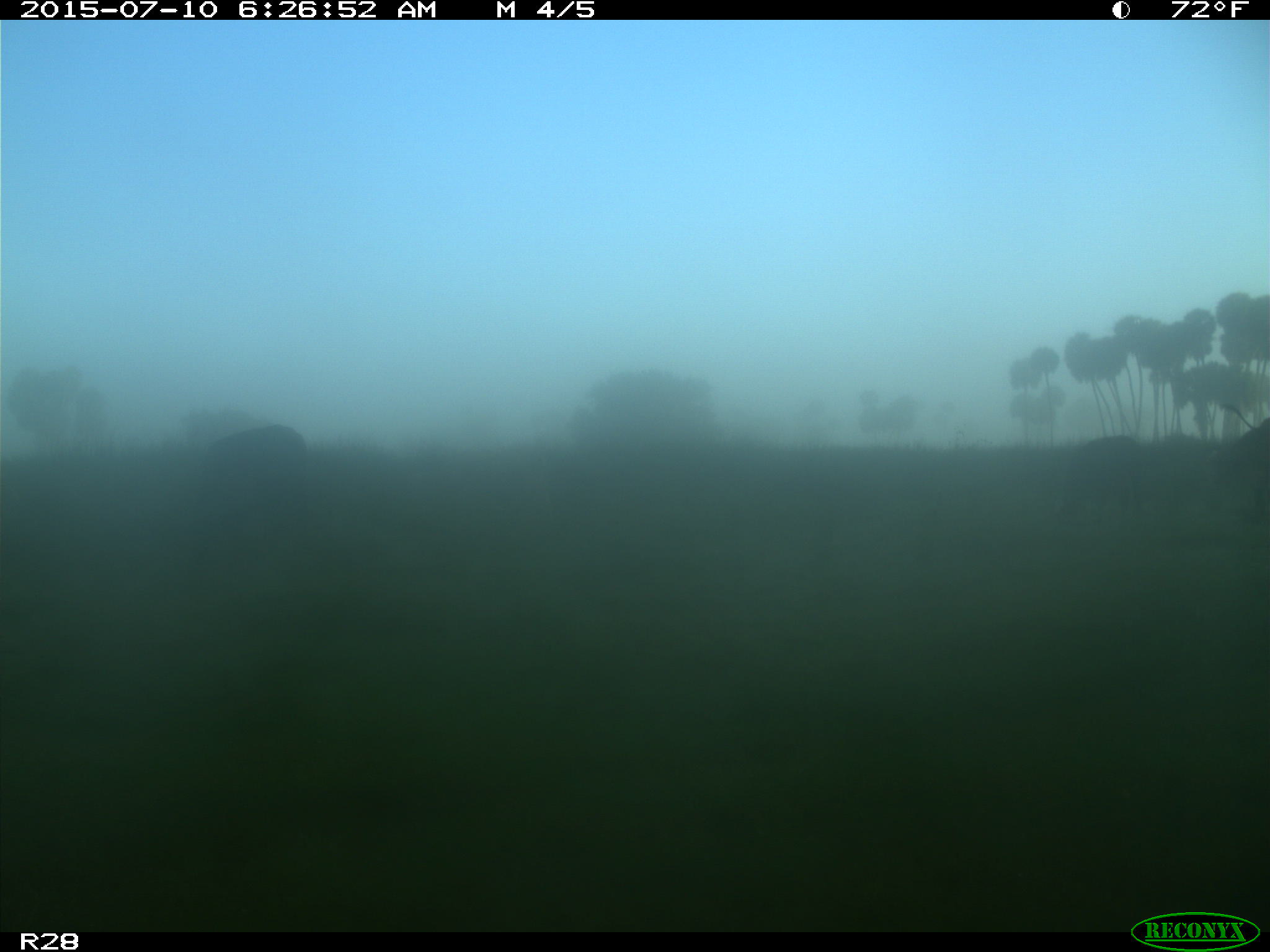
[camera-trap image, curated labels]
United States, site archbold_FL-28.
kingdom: Animalia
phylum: Chordata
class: Mammalia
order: Artiodactyla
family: Bovidae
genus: Bos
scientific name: Bos taurus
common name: domestic cow